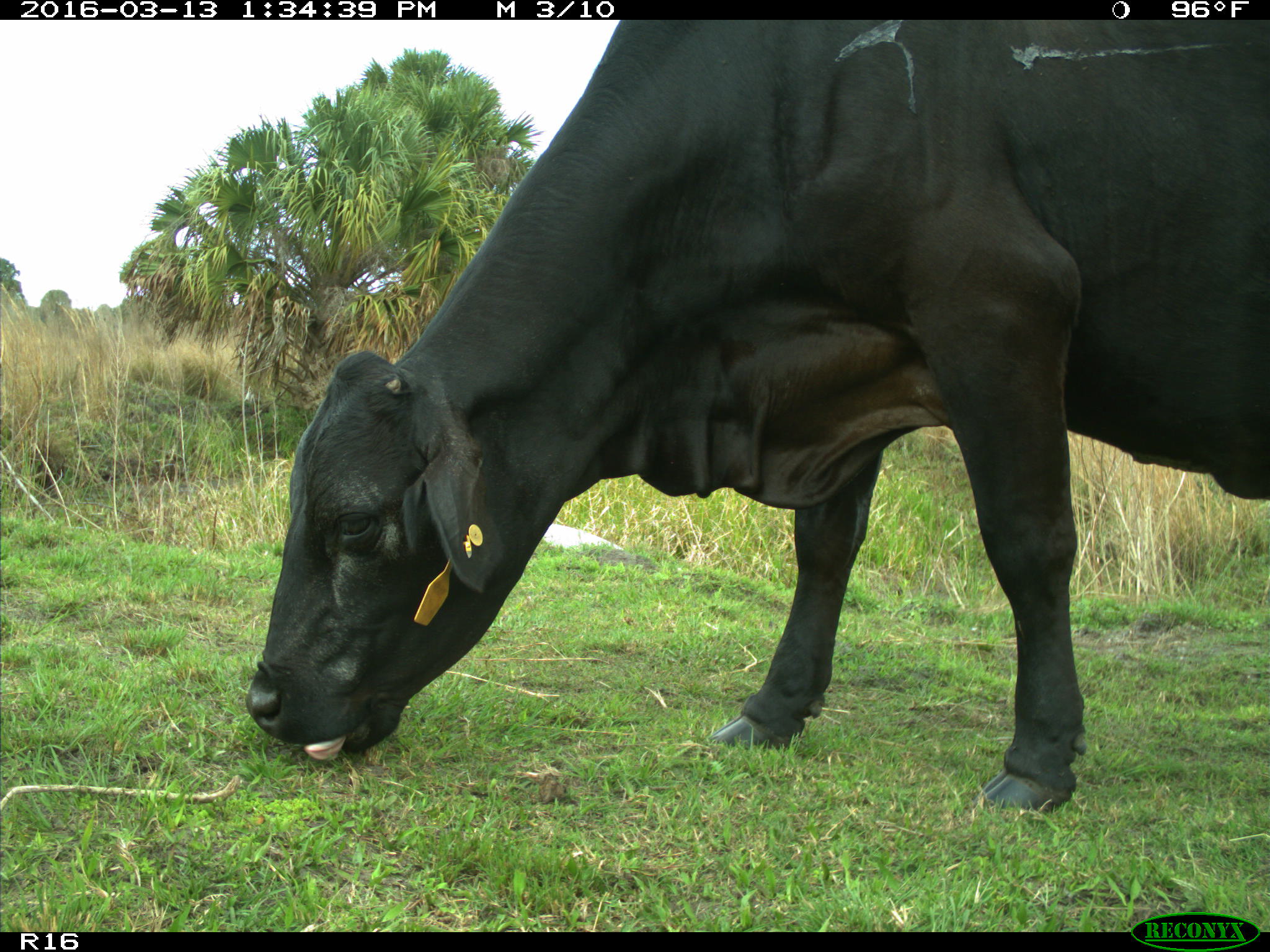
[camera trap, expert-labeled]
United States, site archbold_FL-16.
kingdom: Animalia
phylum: Chordata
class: Mammalia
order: Artiodactyla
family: Bovidae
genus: Bos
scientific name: Bos taurus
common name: domestic cow